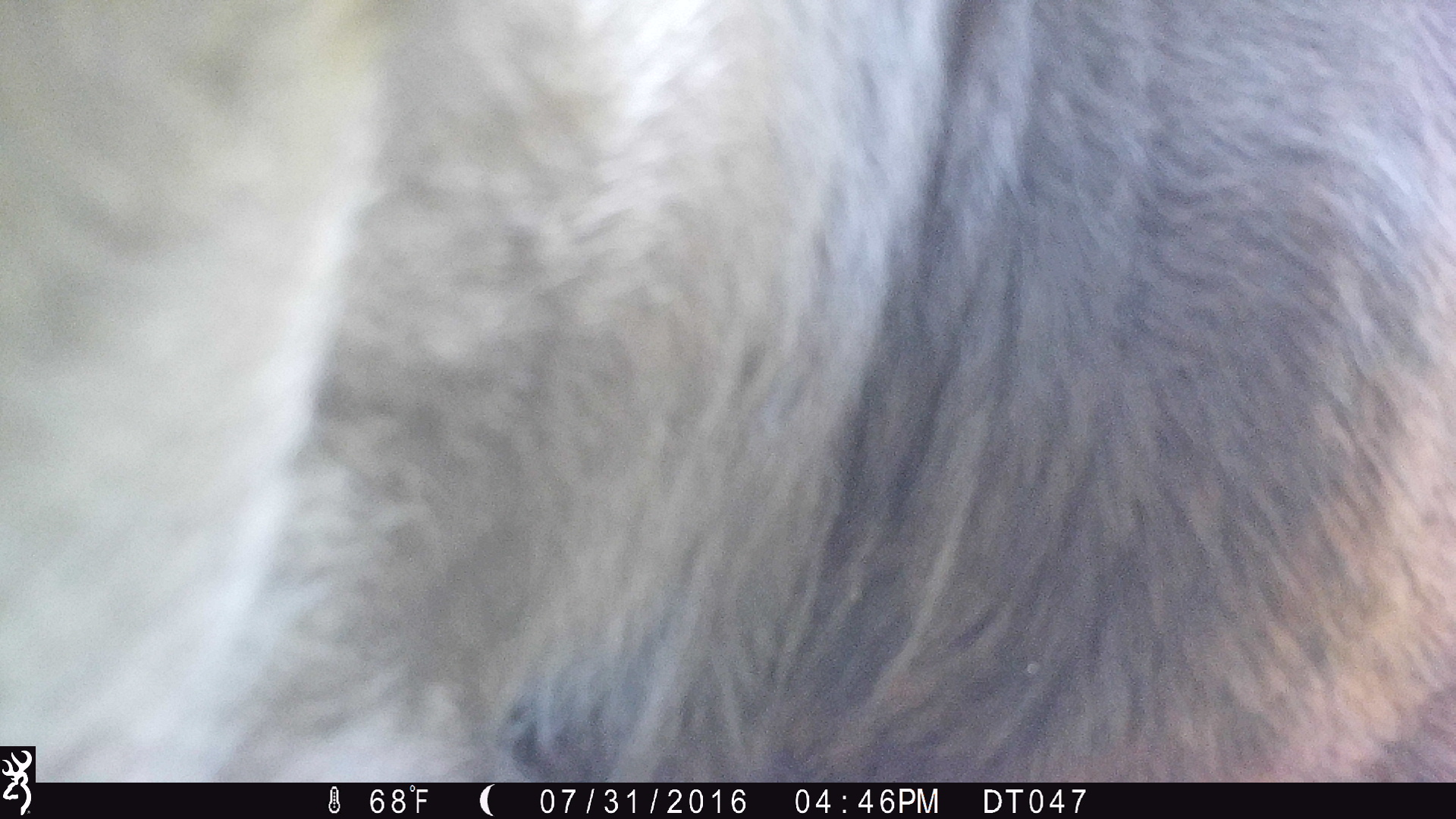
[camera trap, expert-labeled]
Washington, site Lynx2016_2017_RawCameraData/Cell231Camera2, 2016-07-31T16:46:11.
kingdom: Animalia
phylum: Chordata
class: Mammalia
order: Artiodactyla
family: Bovidae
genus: Bos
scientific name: Bos taurus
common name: domestic cattle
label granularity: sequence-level